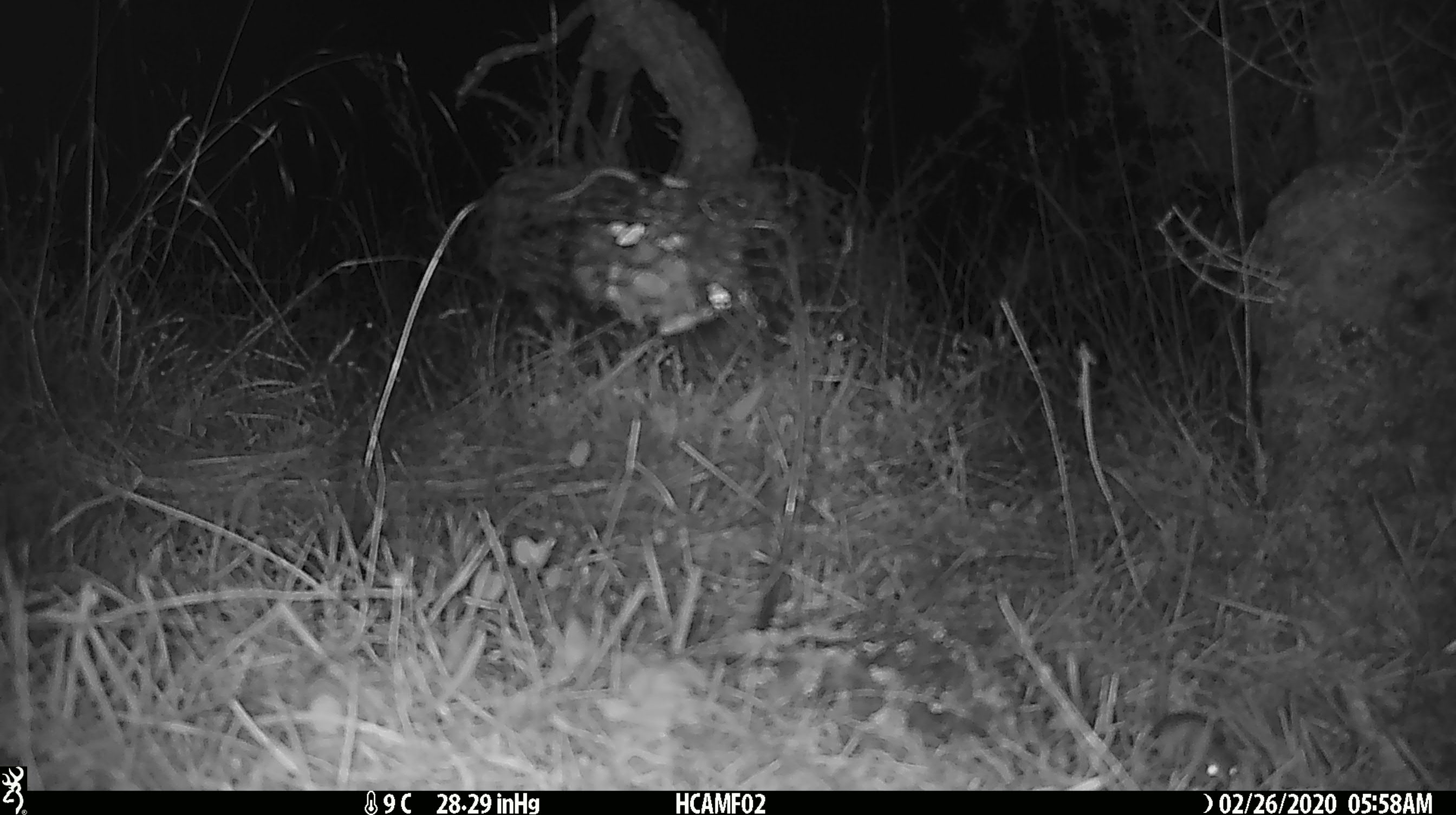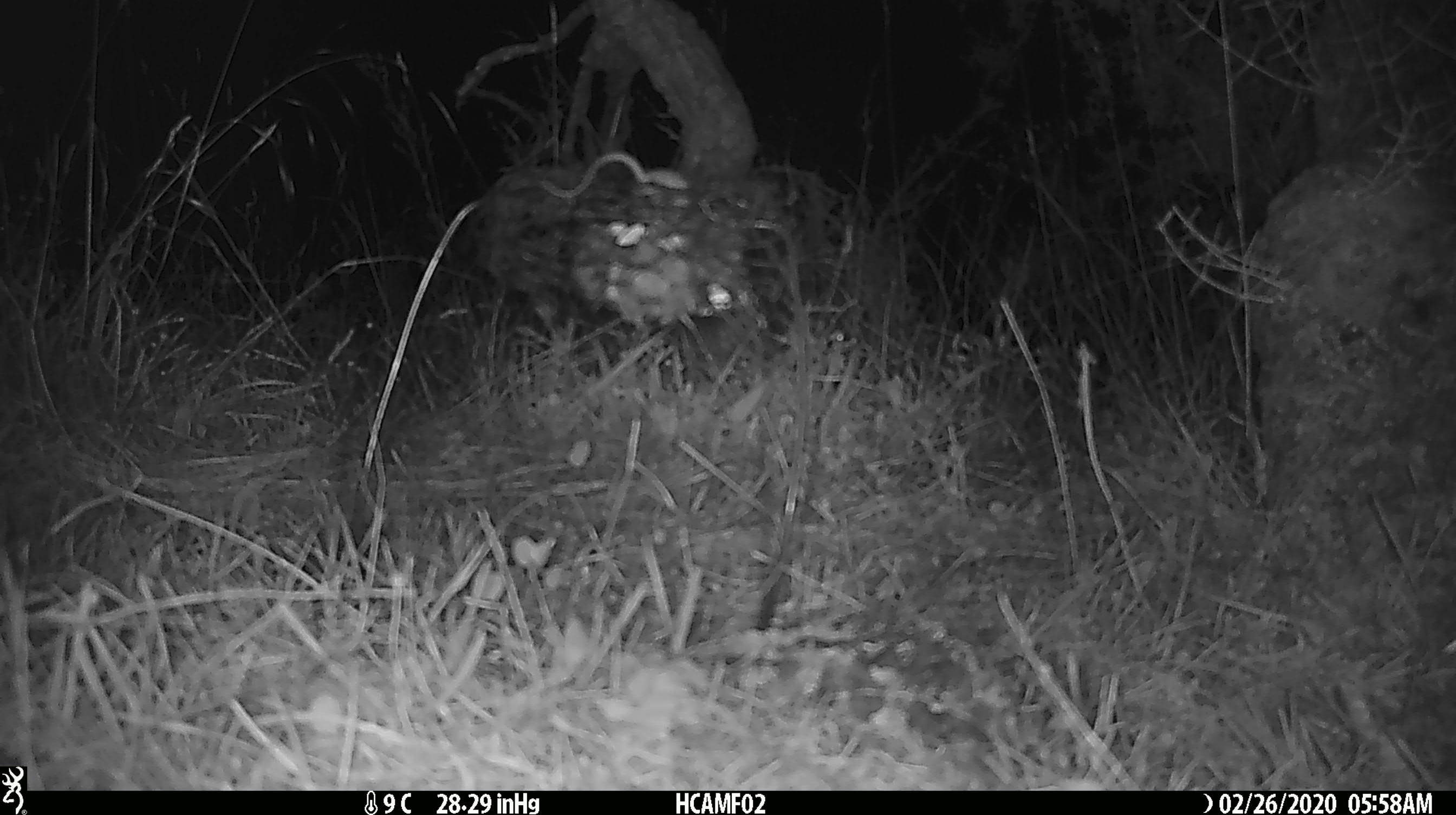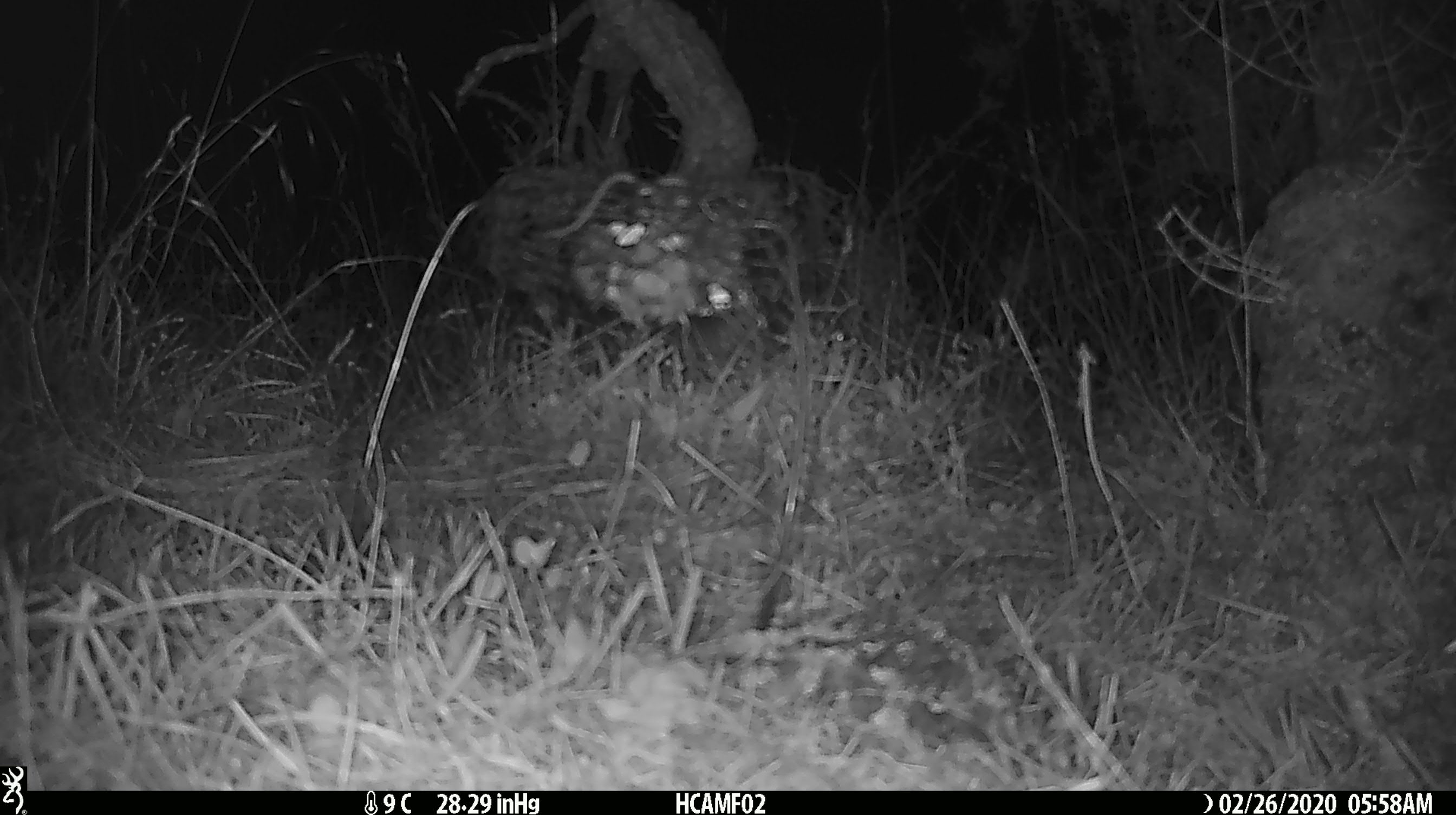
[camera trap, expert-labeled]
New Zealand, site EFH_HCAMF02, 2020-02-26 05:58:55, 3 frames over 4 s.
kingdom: Animalia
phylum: Chordata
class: Mammalia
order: Rodentia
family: Muridae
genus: Mus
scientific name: Mus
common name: mouse